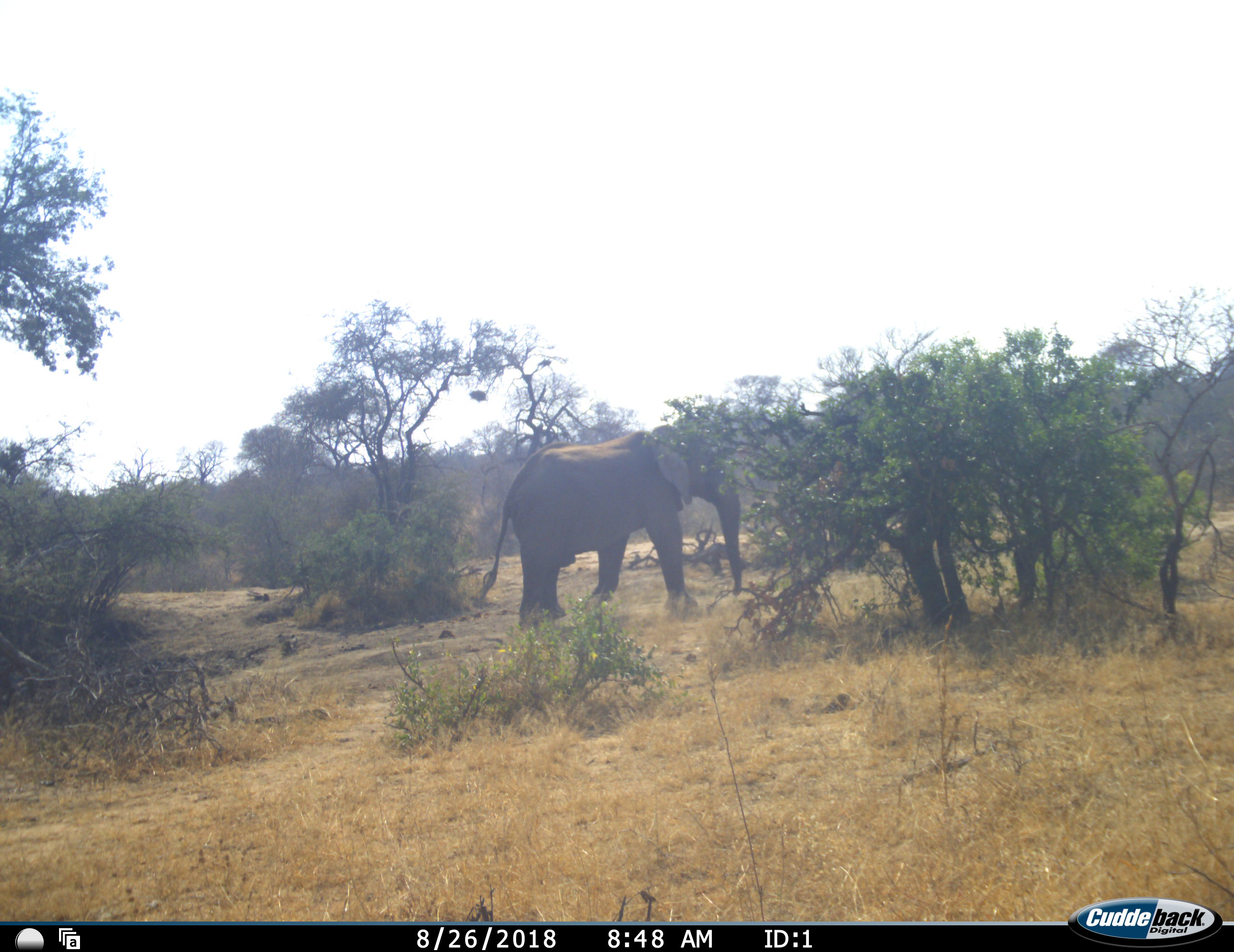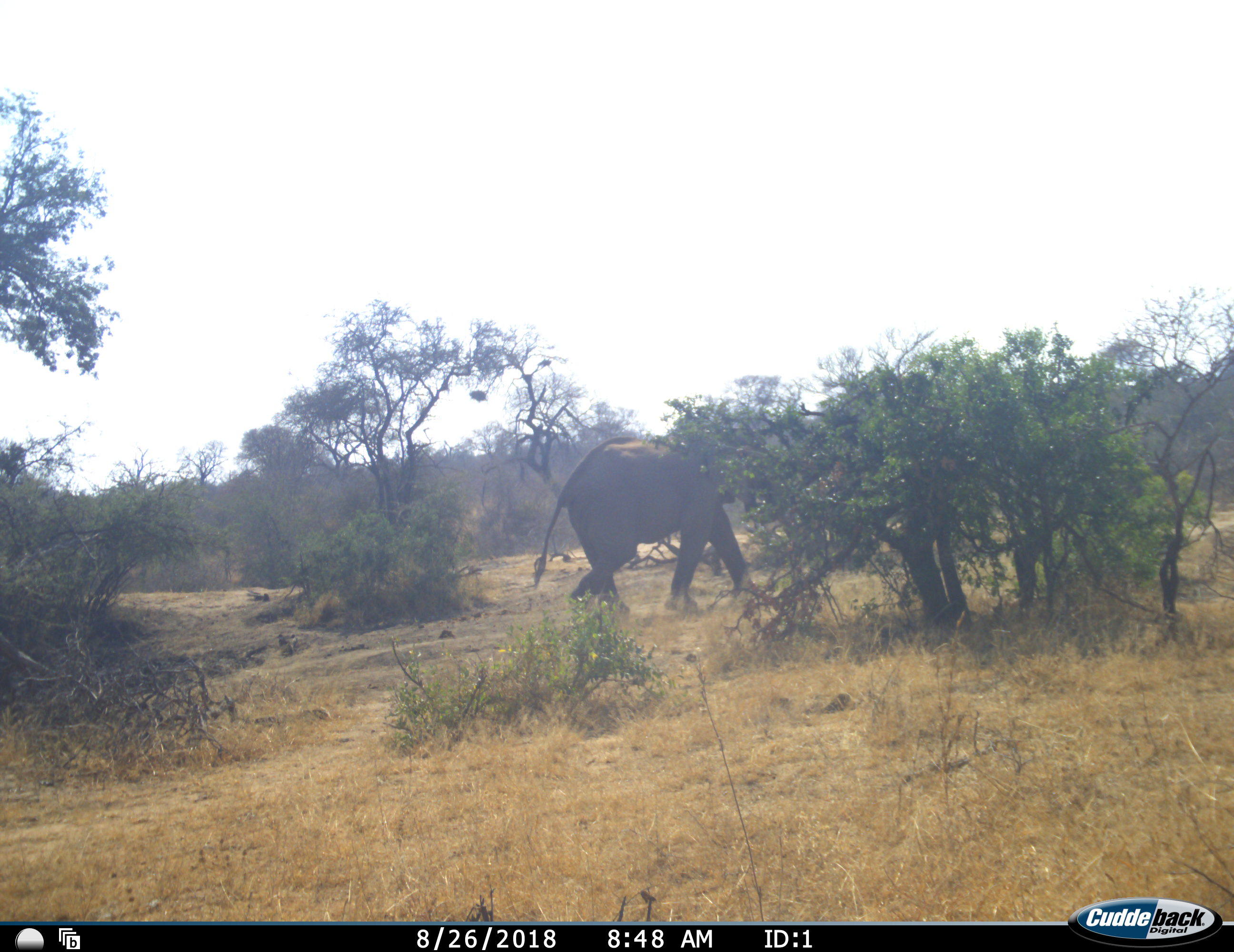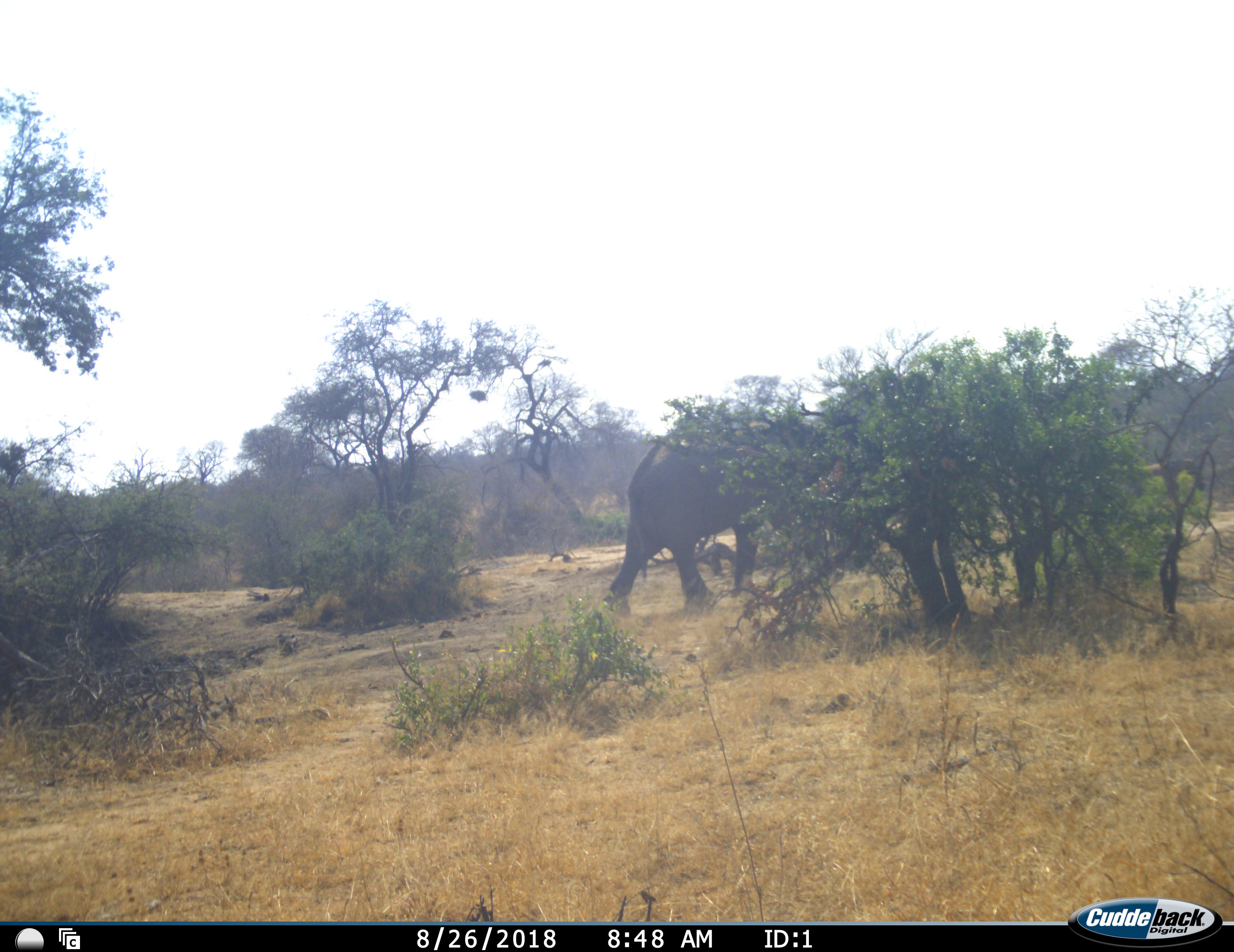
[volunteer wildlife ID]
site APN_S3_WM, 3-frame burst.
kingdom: Animalia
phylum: Chordata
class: Mammalia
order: Proboscidea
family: Elephantidae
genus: Loxodonta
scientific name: Loxodonta africana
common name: african bush elephant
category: elephant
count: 1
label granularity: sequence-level